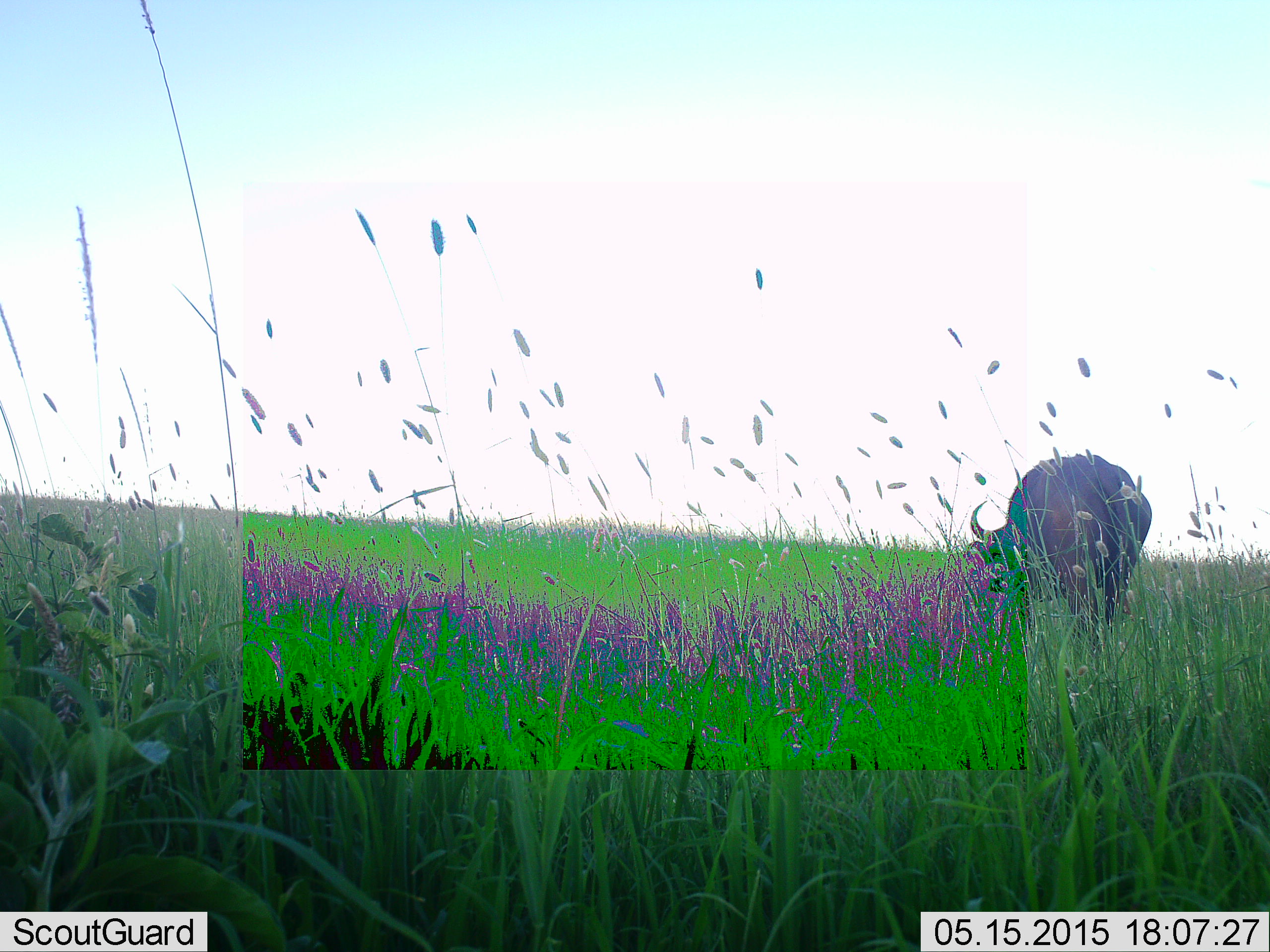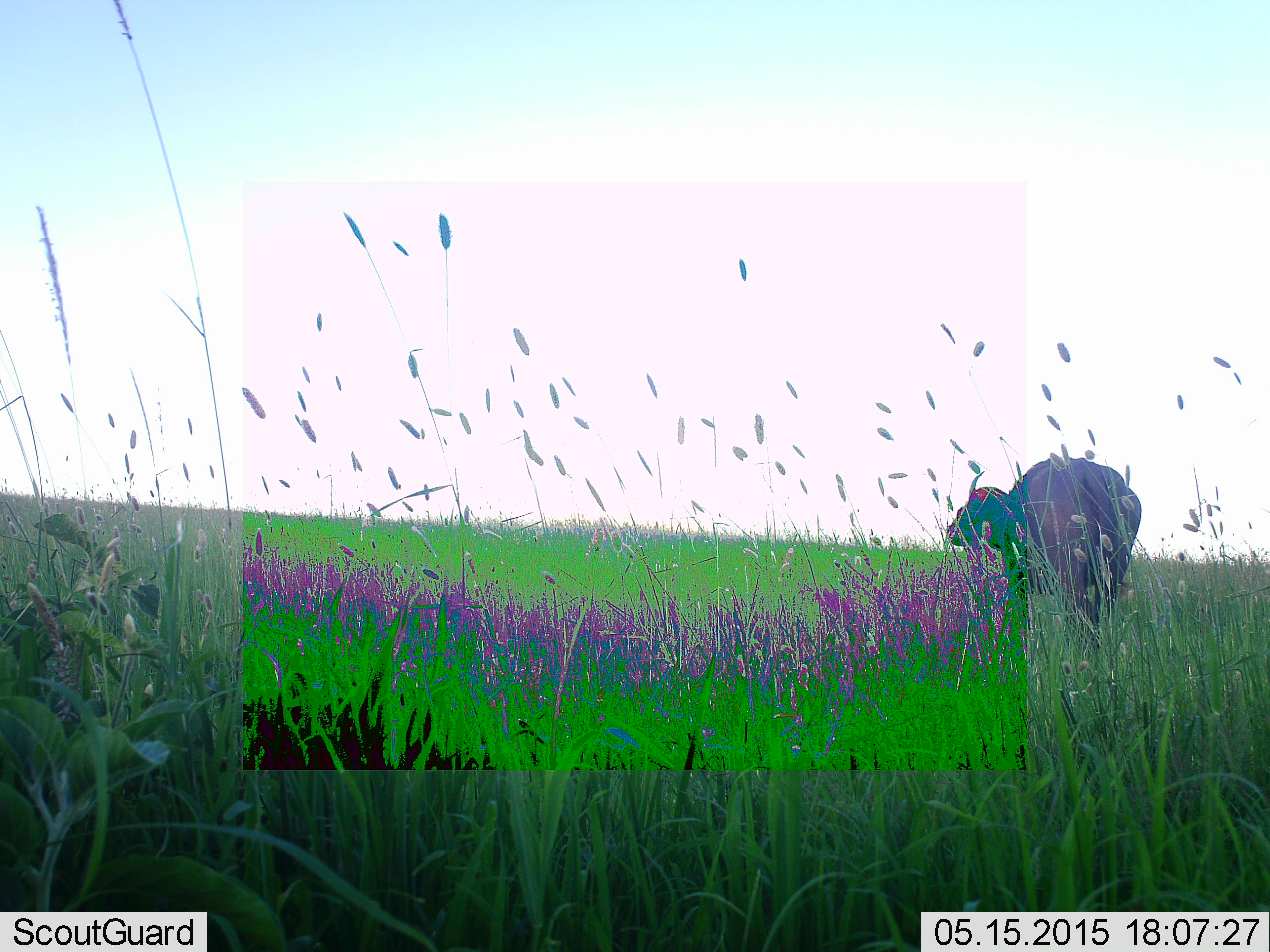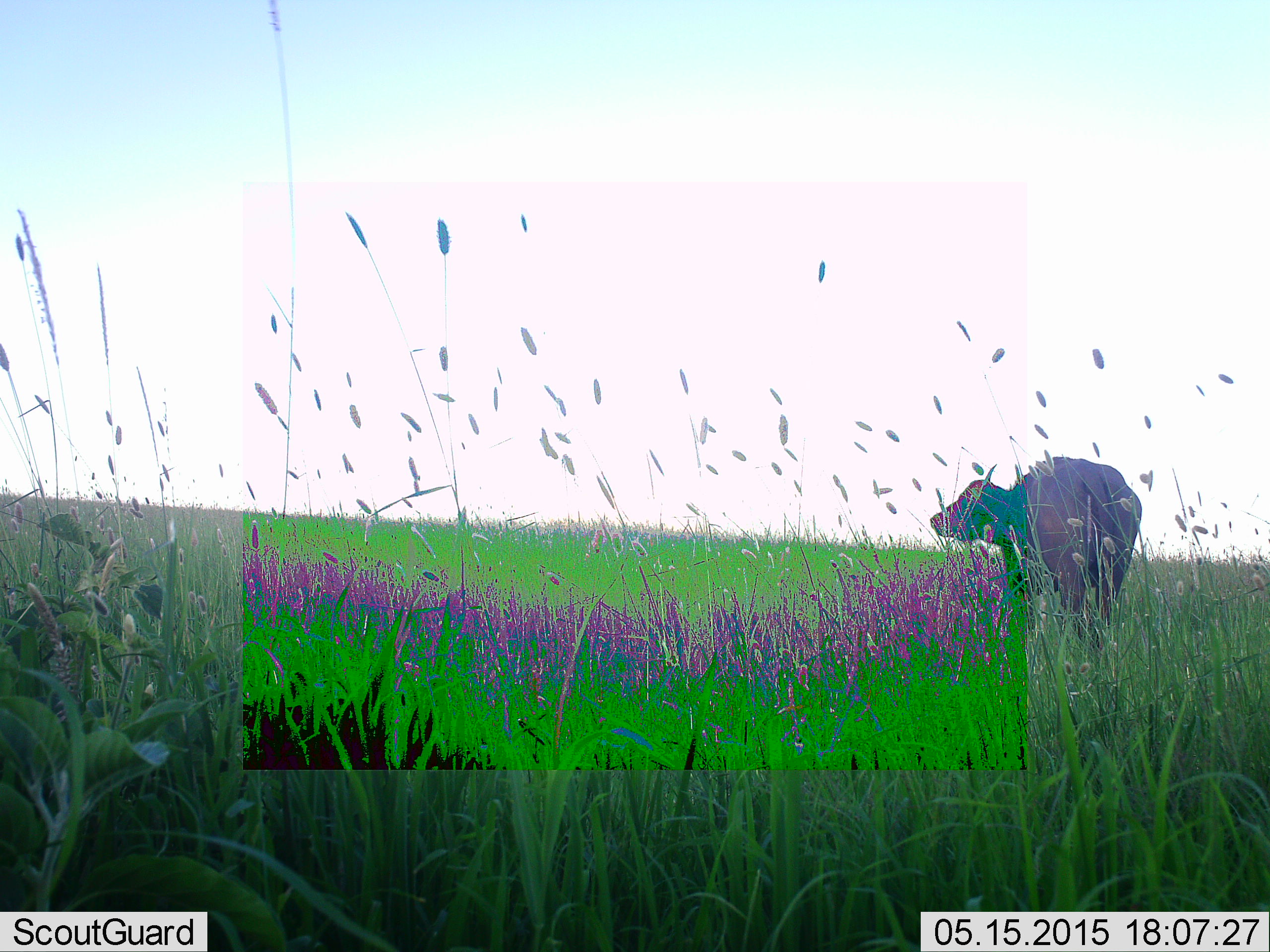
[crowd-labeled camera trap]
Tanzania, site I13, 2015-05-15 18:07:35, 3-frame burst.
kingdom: Animalia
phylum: Chordata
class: Mammalia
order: Artiodactyla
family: Bovidae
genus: Syncerus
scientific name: Syncerus caffer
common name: cape buffalo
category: buffalo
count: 1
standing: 70%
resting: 0%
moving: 0%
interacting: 0%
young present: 0%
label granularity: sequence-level